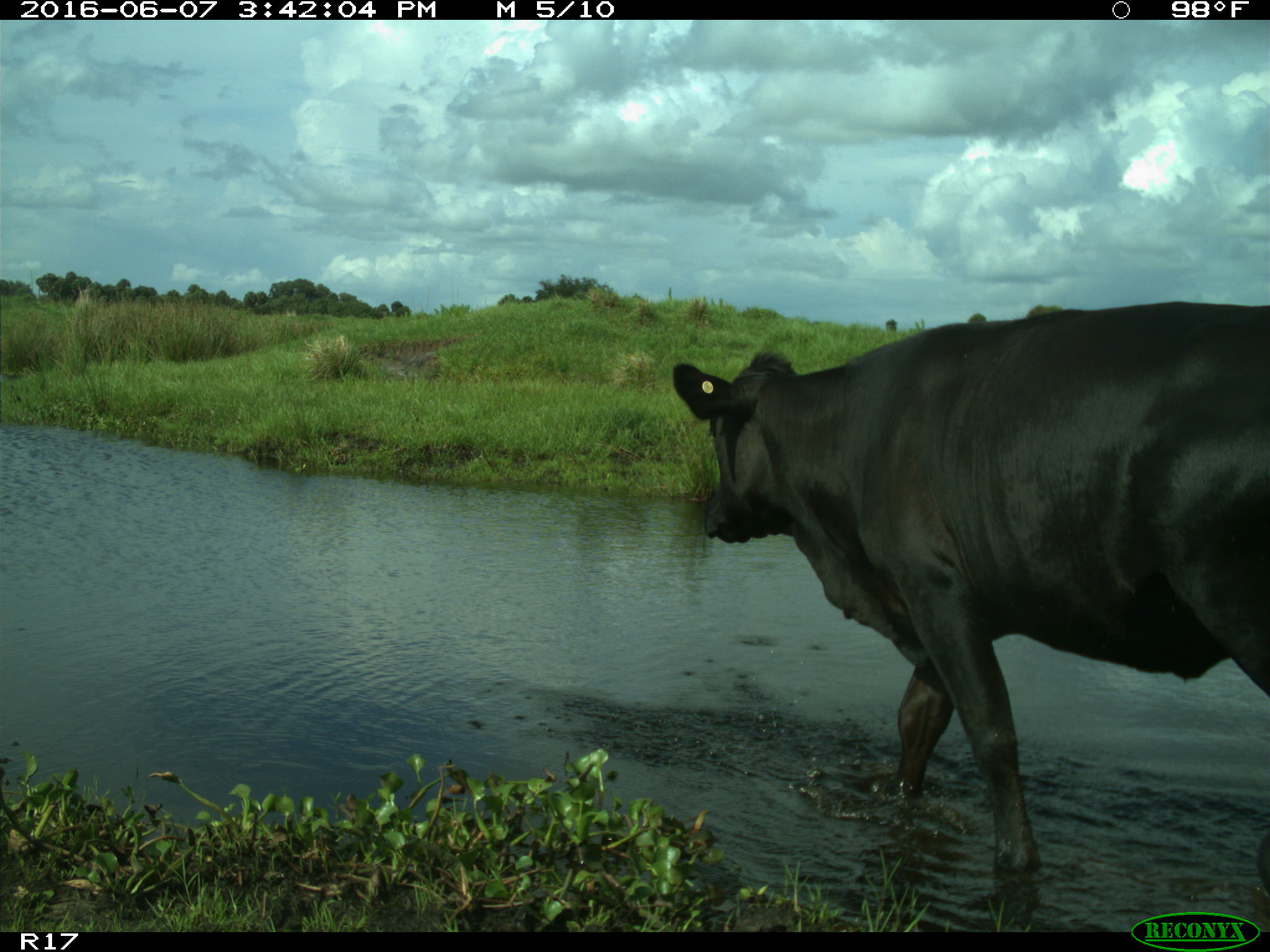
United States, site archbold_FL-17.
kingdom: Animalia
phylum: Chordata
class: Mammalia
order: Artiodactyla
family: Bovidae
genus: Bos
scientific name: Bos taurus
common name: domestic cow